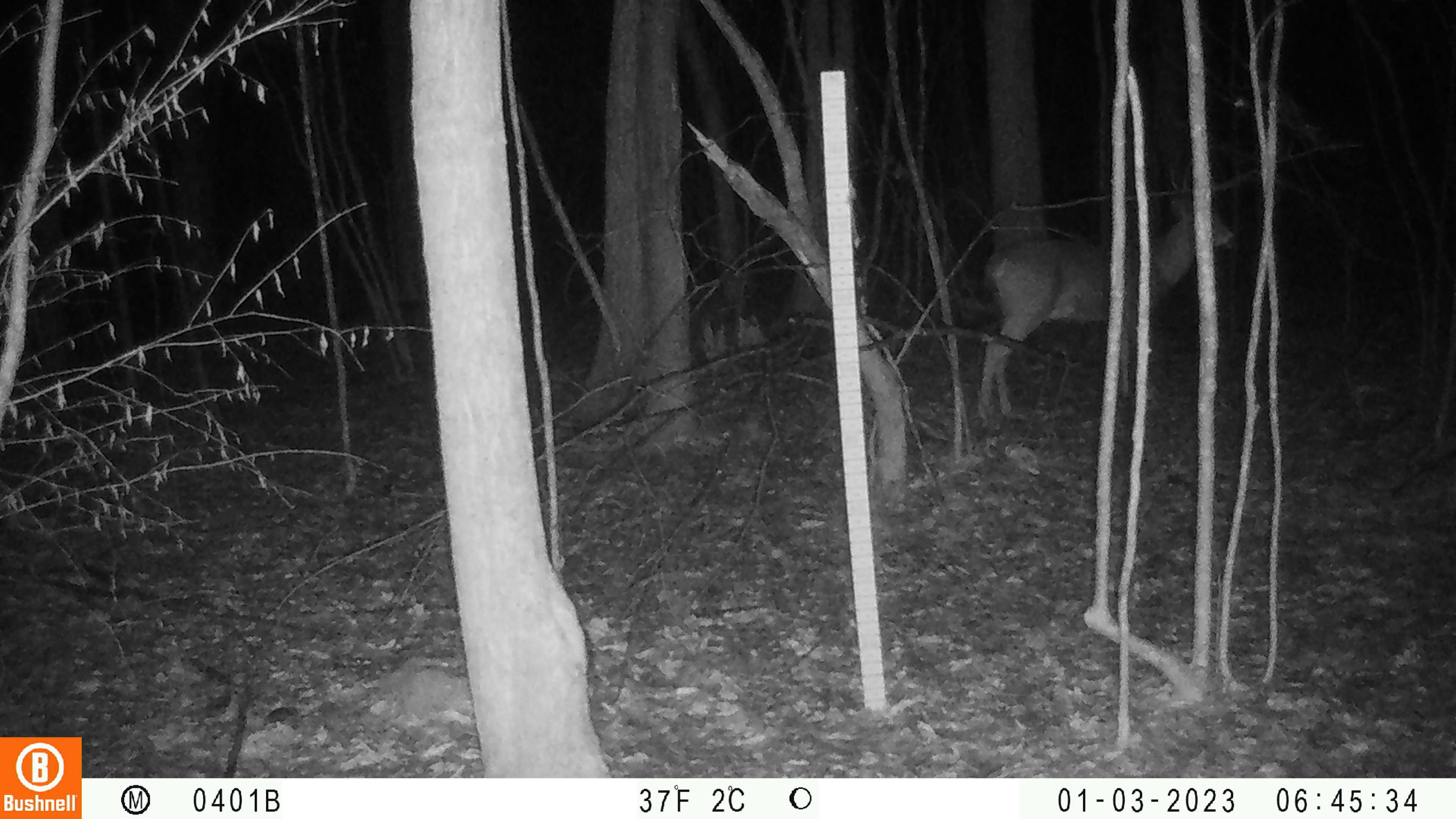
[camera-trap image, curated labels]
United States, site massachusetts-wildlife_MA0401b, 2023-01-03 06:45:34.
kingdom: Animalia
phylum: Chordata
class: Mammalia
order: Artiodactyla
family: Cervidae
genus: Odocoileus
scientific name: Odocoileus virginianus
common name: white-tailed deer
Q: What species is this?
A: White-tailed deer (Odocoileus virginianus).